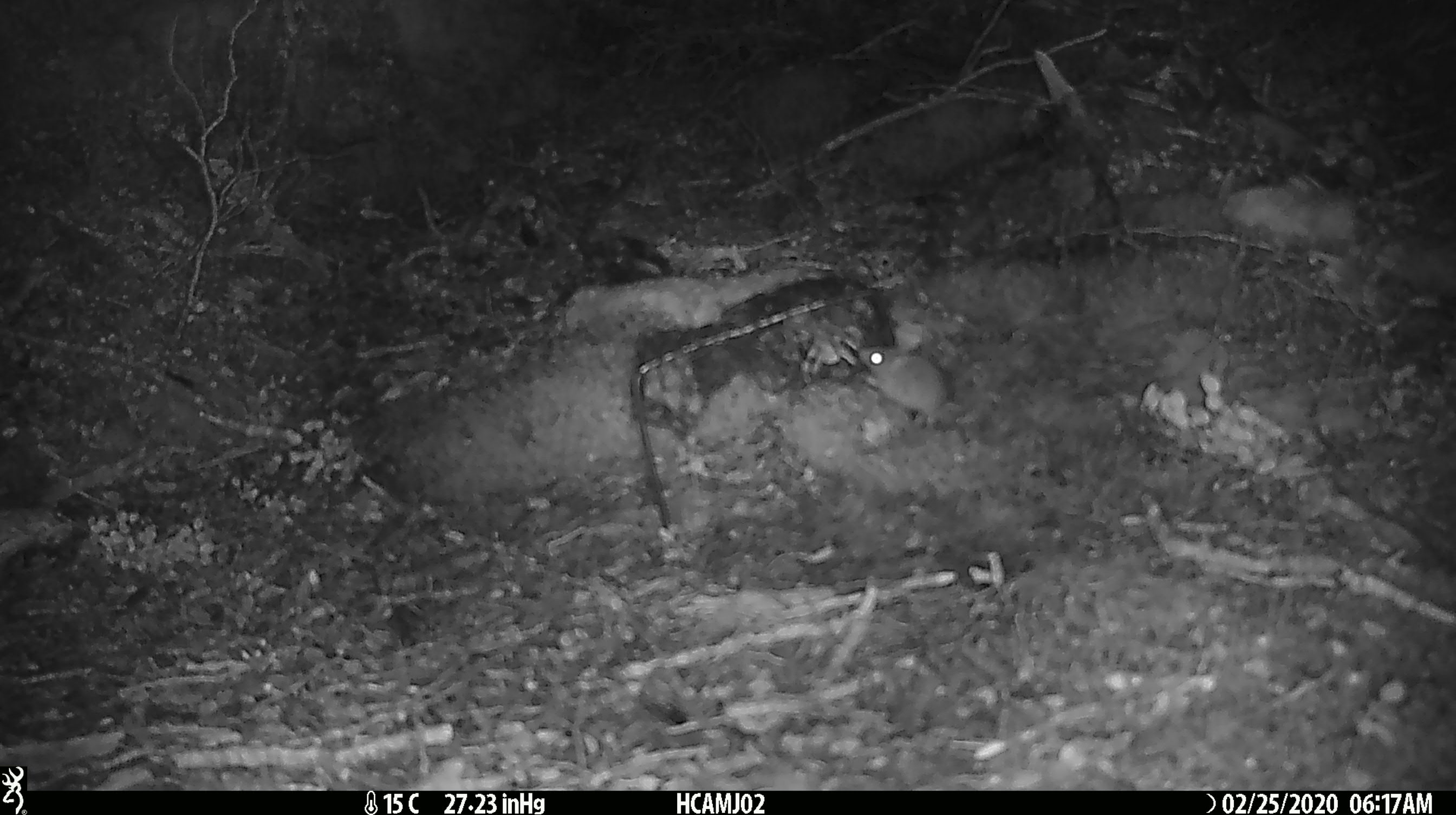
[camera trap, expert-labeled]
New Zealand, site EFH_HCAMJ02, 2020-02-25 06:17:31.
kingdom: Animalia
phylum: Chordata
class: Mammalia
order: Rodentia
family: Muridae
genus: Mus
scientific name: Mus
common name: mouse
Mouse (Mus).